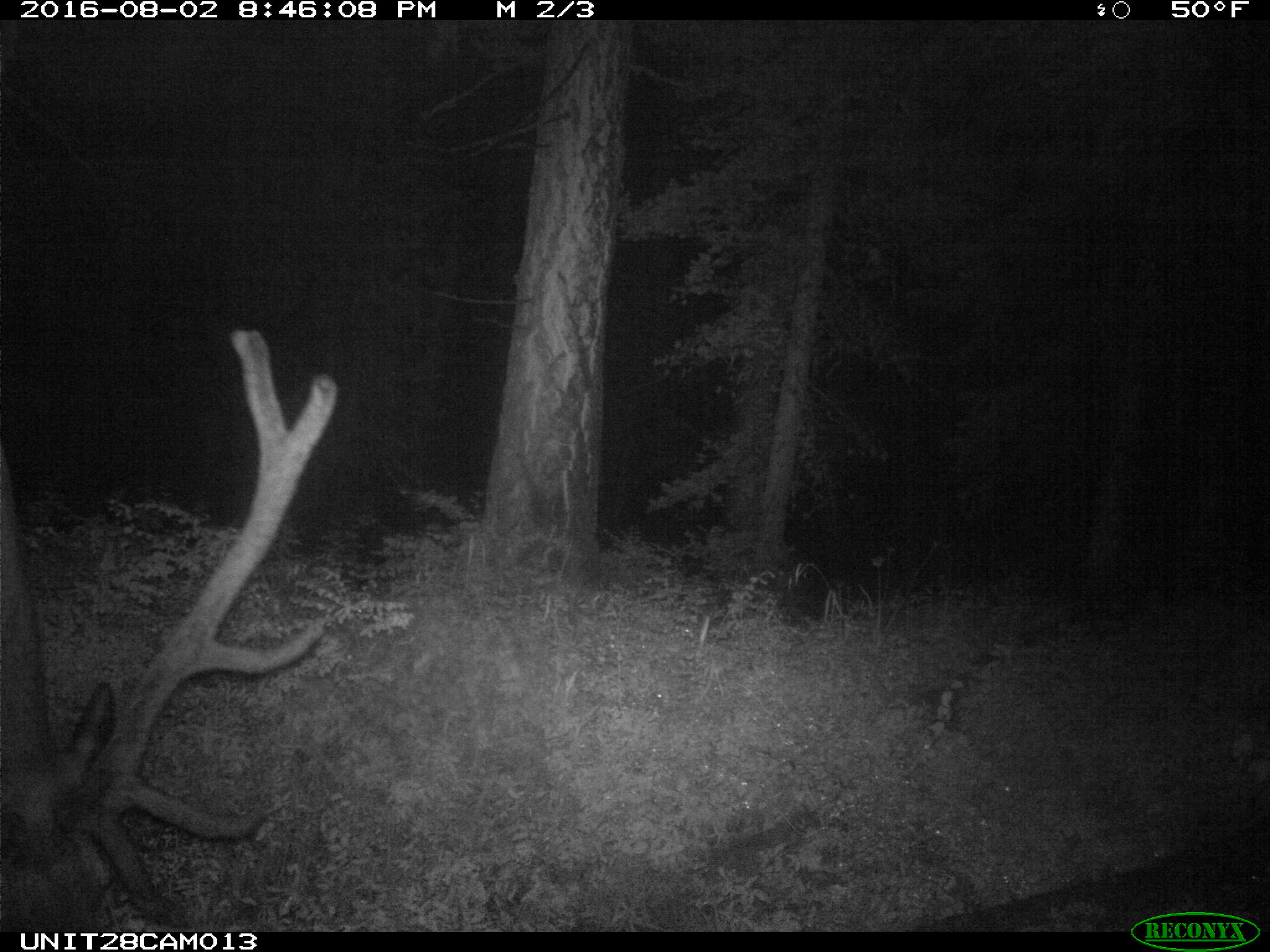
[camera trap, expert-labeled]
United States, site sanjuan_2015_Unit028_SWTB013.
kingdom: Animalia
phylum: Chordata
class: Mammalia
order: Artiodactyla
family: Cervidae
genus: Cervus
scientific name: Cervus elaphus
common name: red deer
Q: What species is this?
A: Cervus elaphus (red deer).